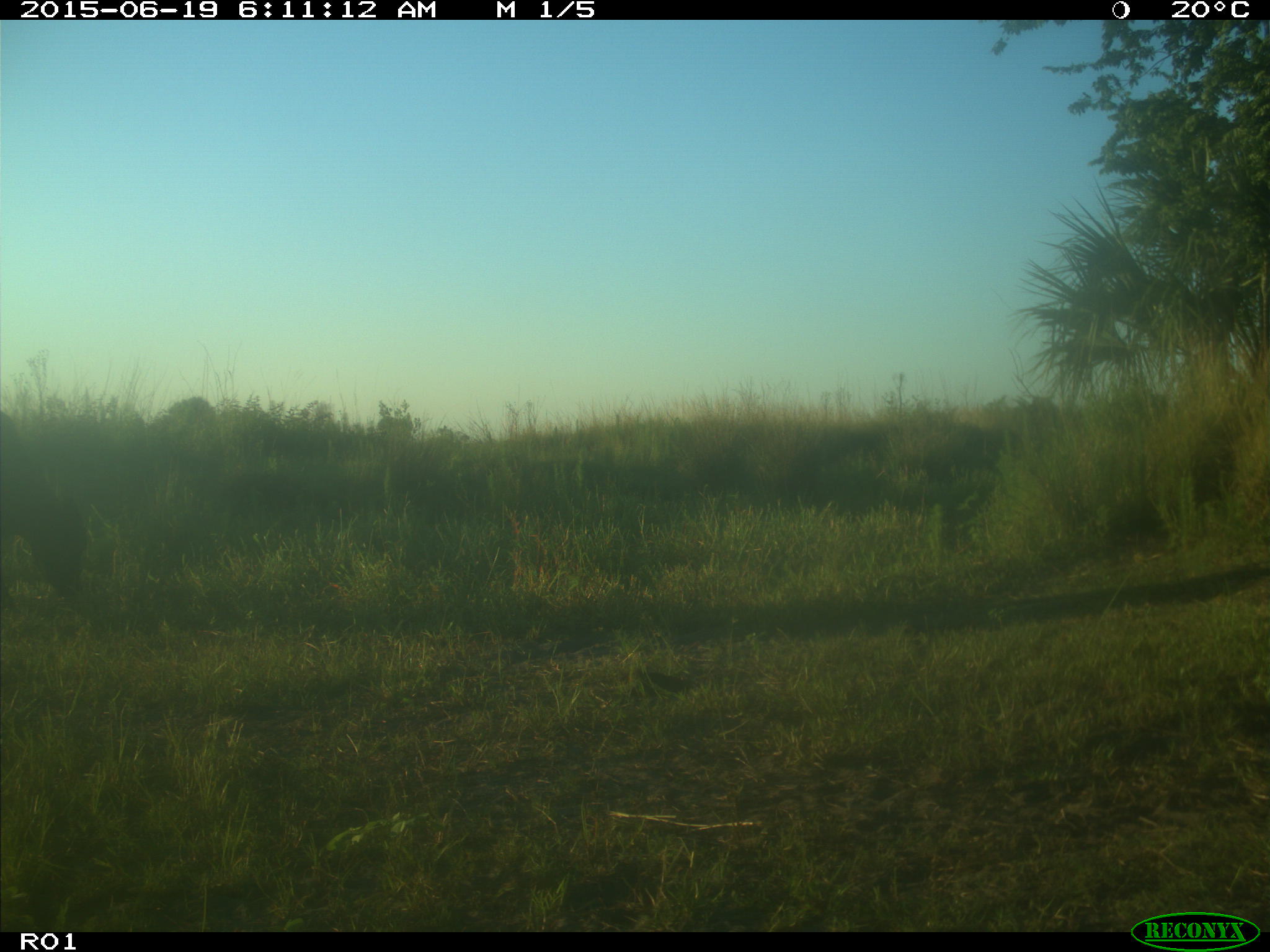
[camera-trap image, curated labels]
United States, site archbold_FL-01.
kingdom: Animalia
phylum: Chordata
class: Mammalia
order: Artiodactyla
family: Bovidae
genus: Bos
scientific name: Bos taurus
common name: domestic cow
Bos taurus (domestic cow).